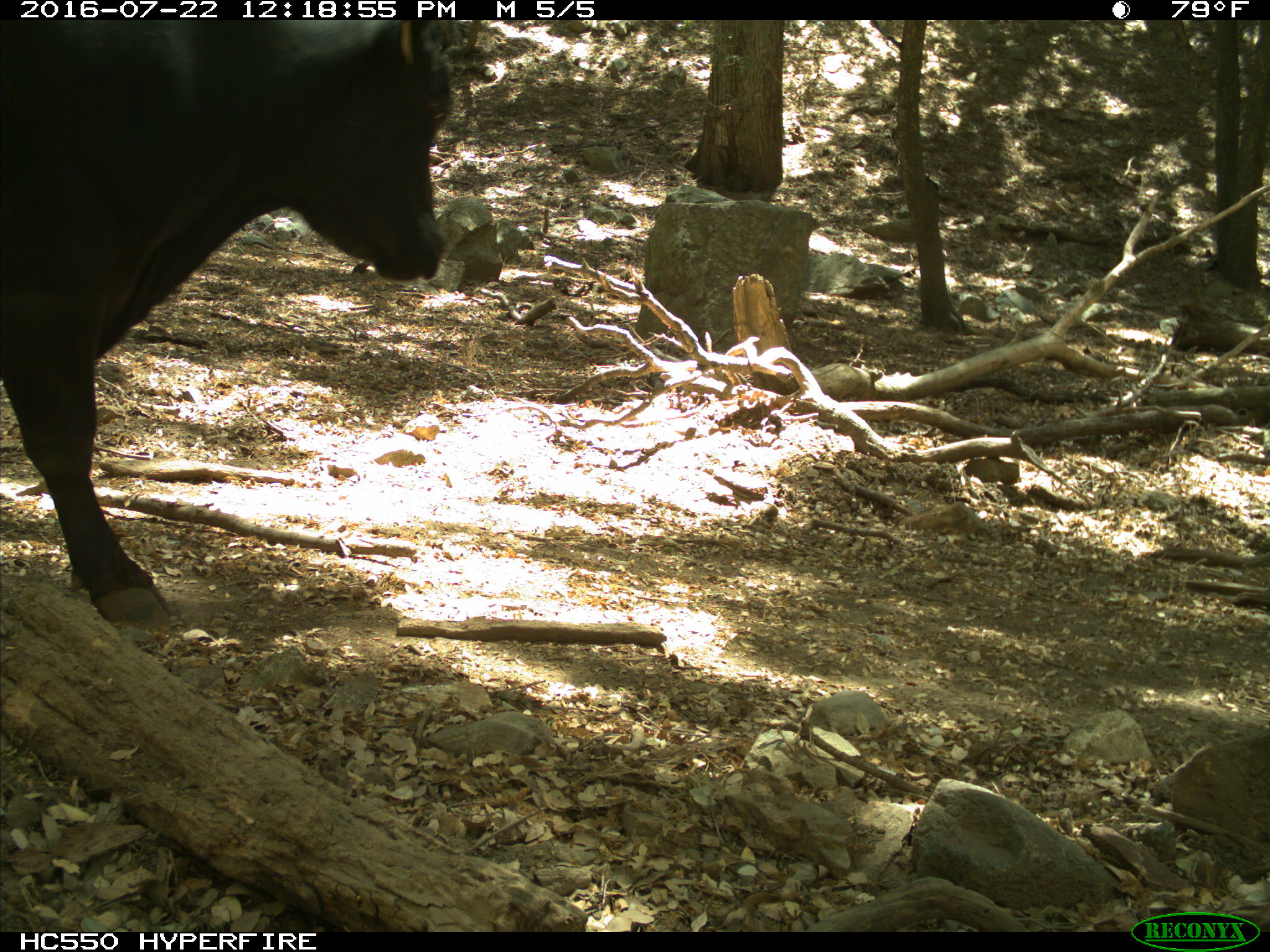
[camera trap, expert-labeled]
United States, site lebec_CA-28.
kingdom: Animalia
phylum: Chordata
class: Mammalia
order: Artiodactyla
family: Bovidae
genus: Bos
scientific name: Bos taurus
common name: domestic cow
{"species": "Bos taurus (domestic cow)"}